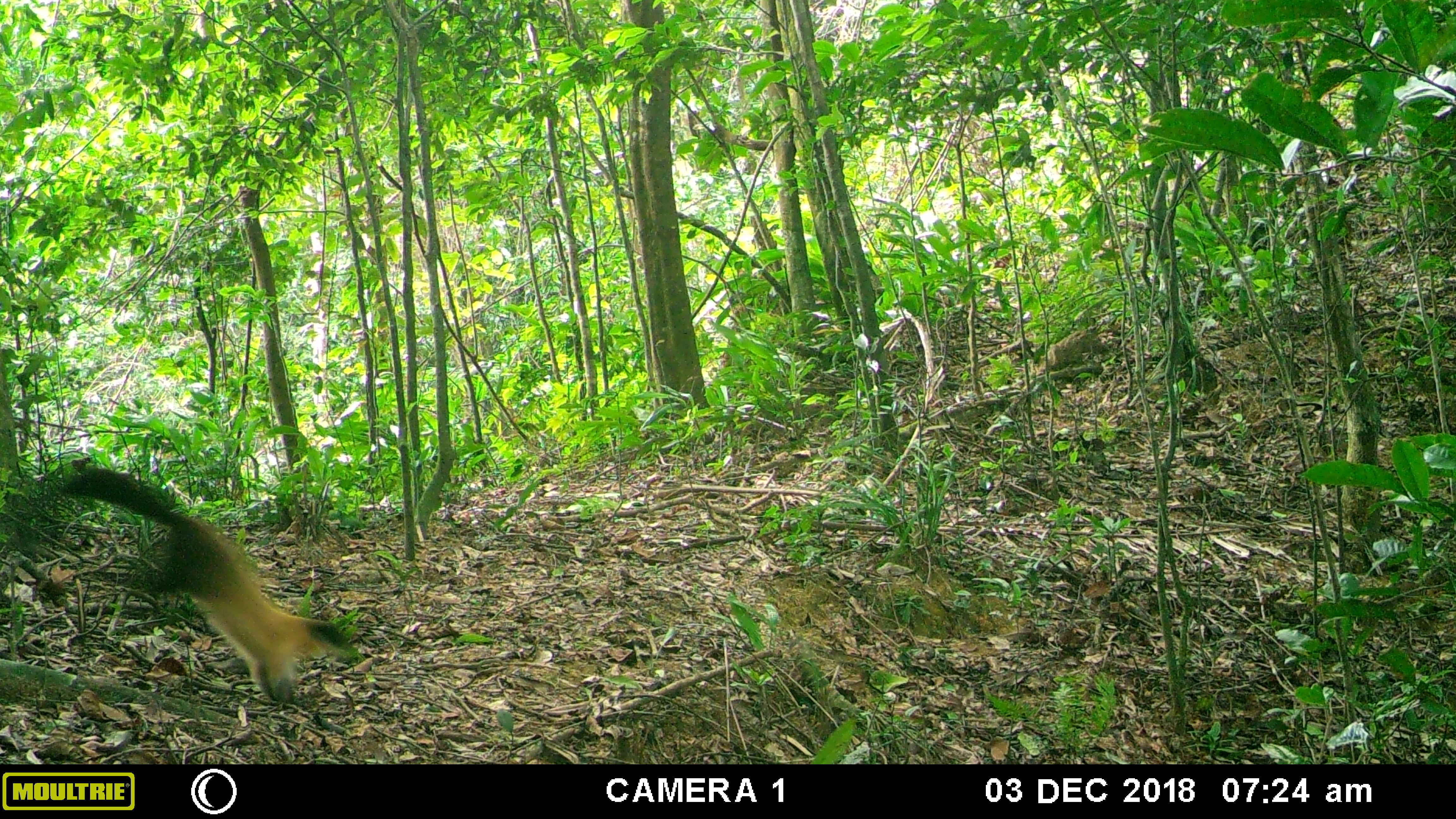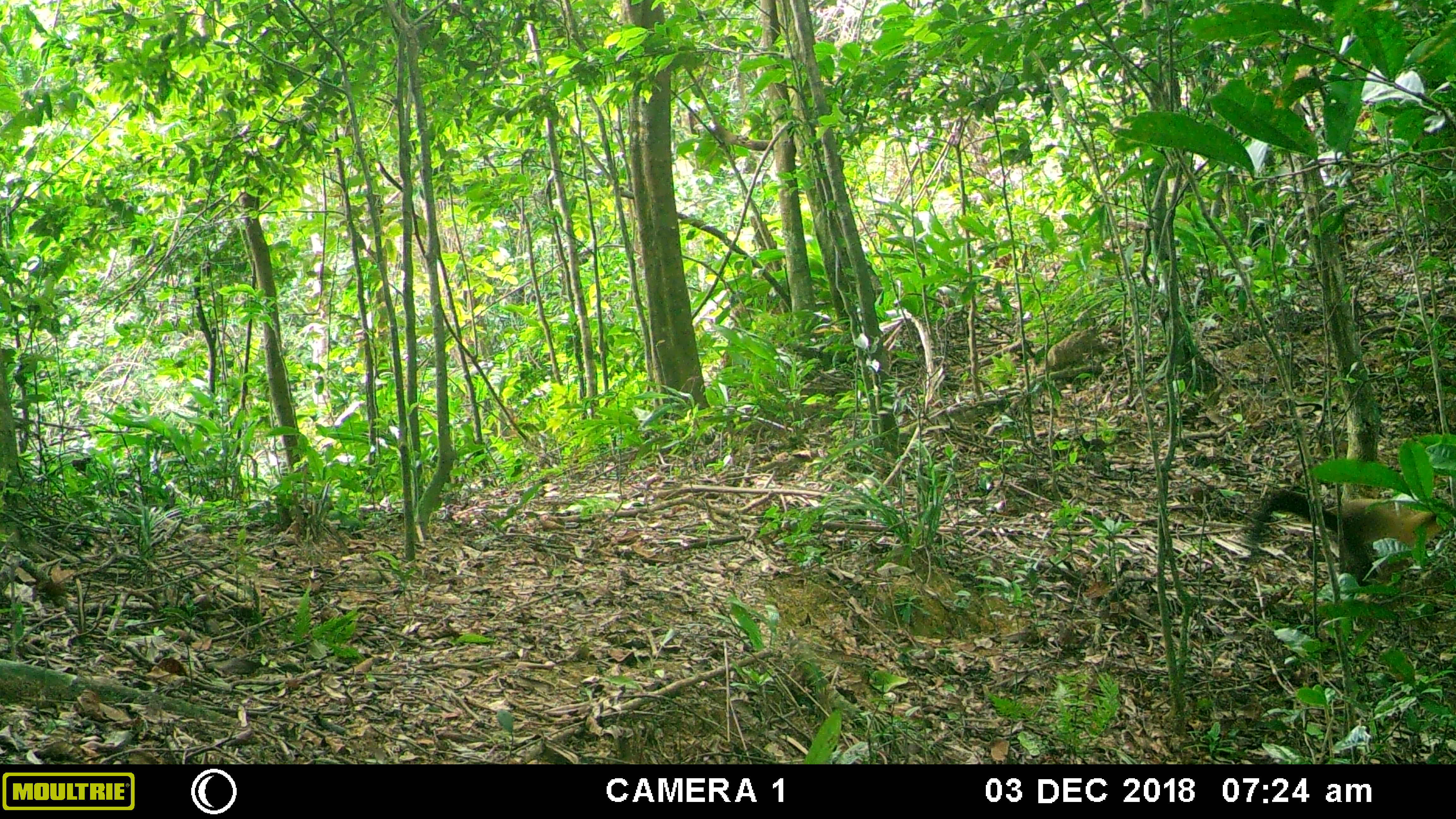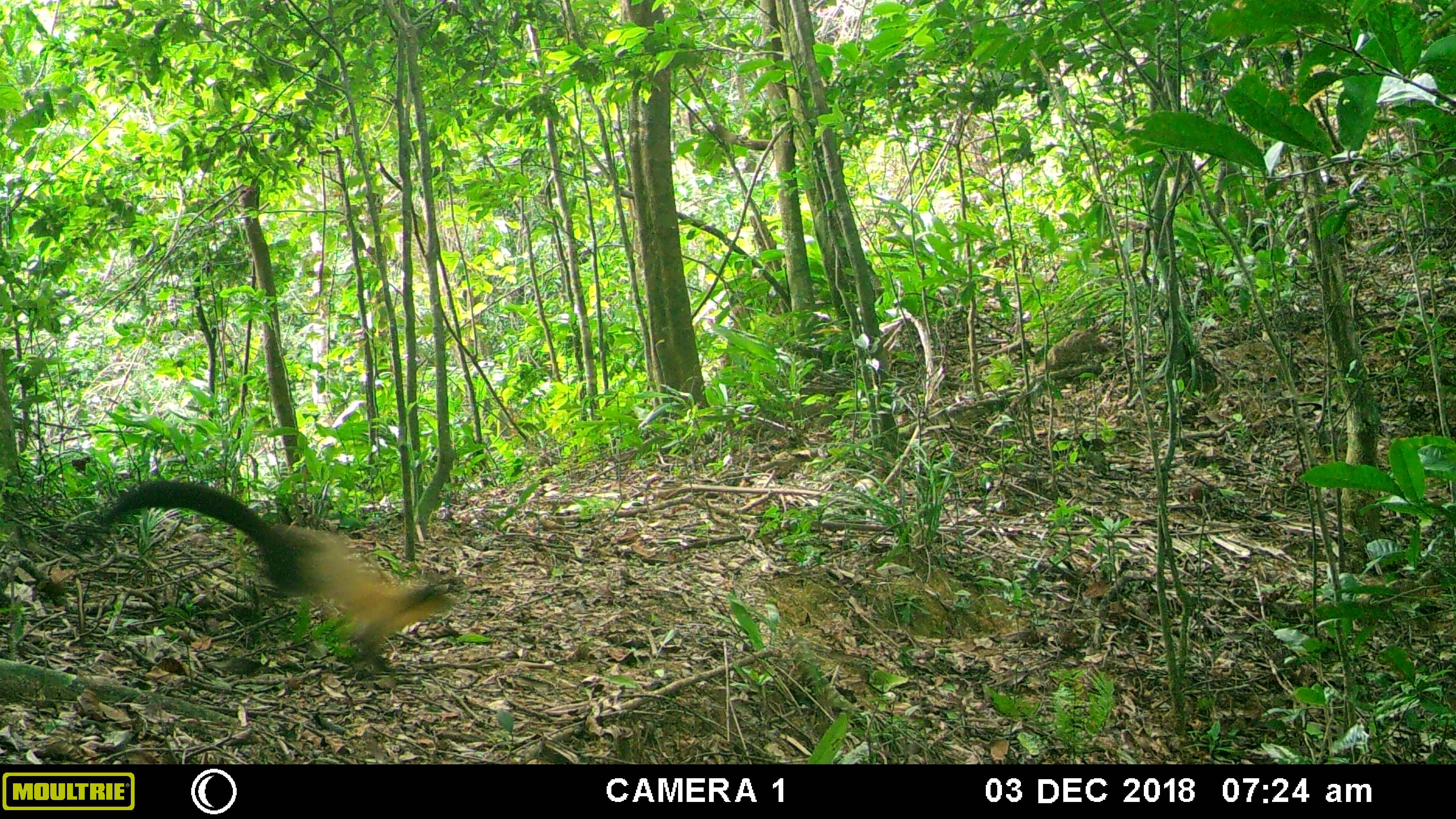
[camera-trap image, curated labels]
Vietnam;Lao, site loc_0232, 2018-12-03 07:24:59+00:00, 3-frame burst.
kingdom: Animalia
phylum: Chordata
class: Mammalia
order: Carnivora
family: Mustelidae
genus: Martes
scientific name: Martes flavigula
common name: yellow-throated marten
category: yellow throated marten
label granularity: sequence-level